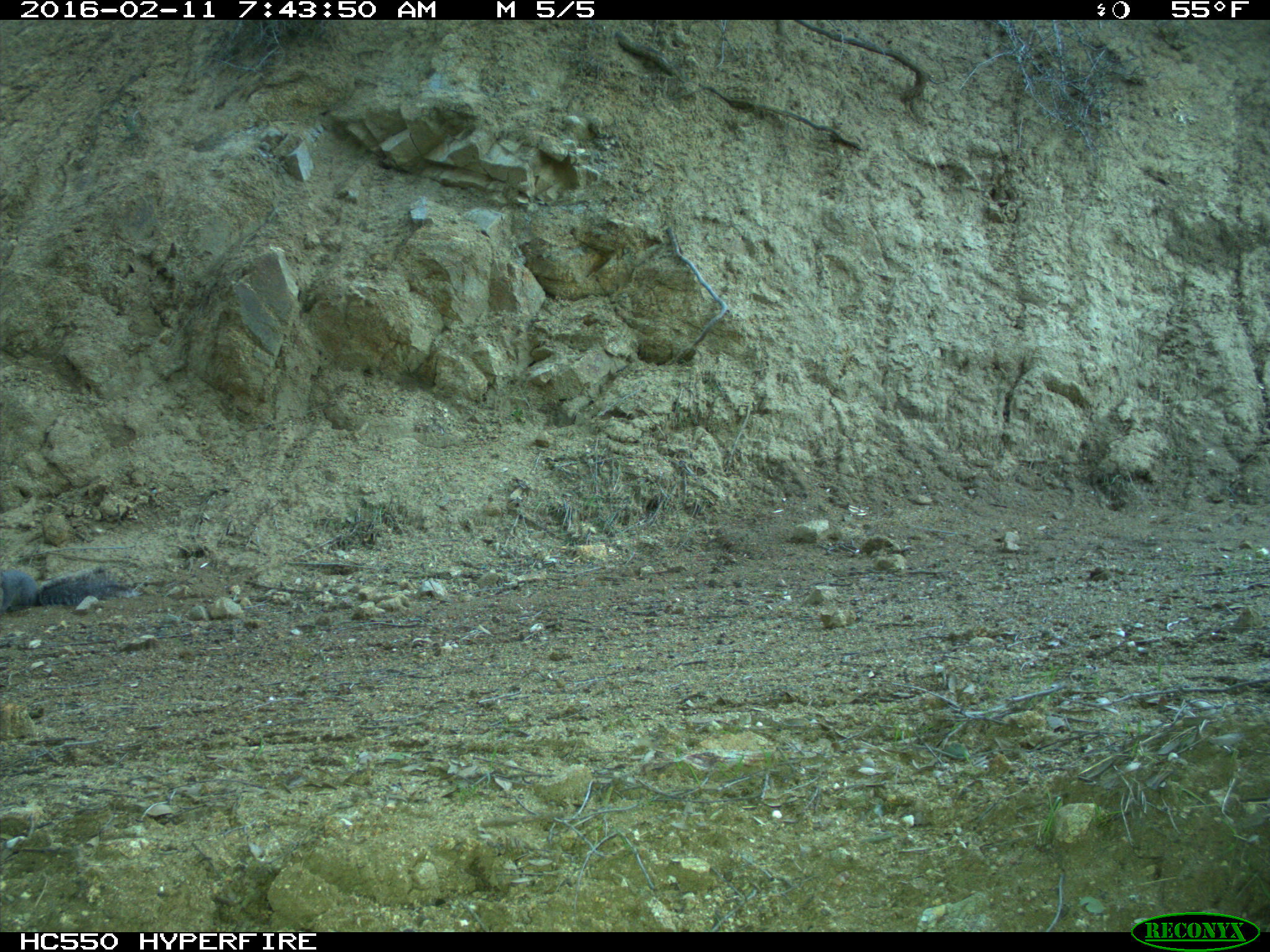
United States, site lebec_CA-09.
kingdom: Animalia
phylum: Chordata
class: Mammalia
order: Rodentia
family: Sciuridae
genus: Sciurus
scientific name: Sciurus carolinensis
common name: eastern gray squirrel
Sciurus carolinensis (eastern gray squirrel).